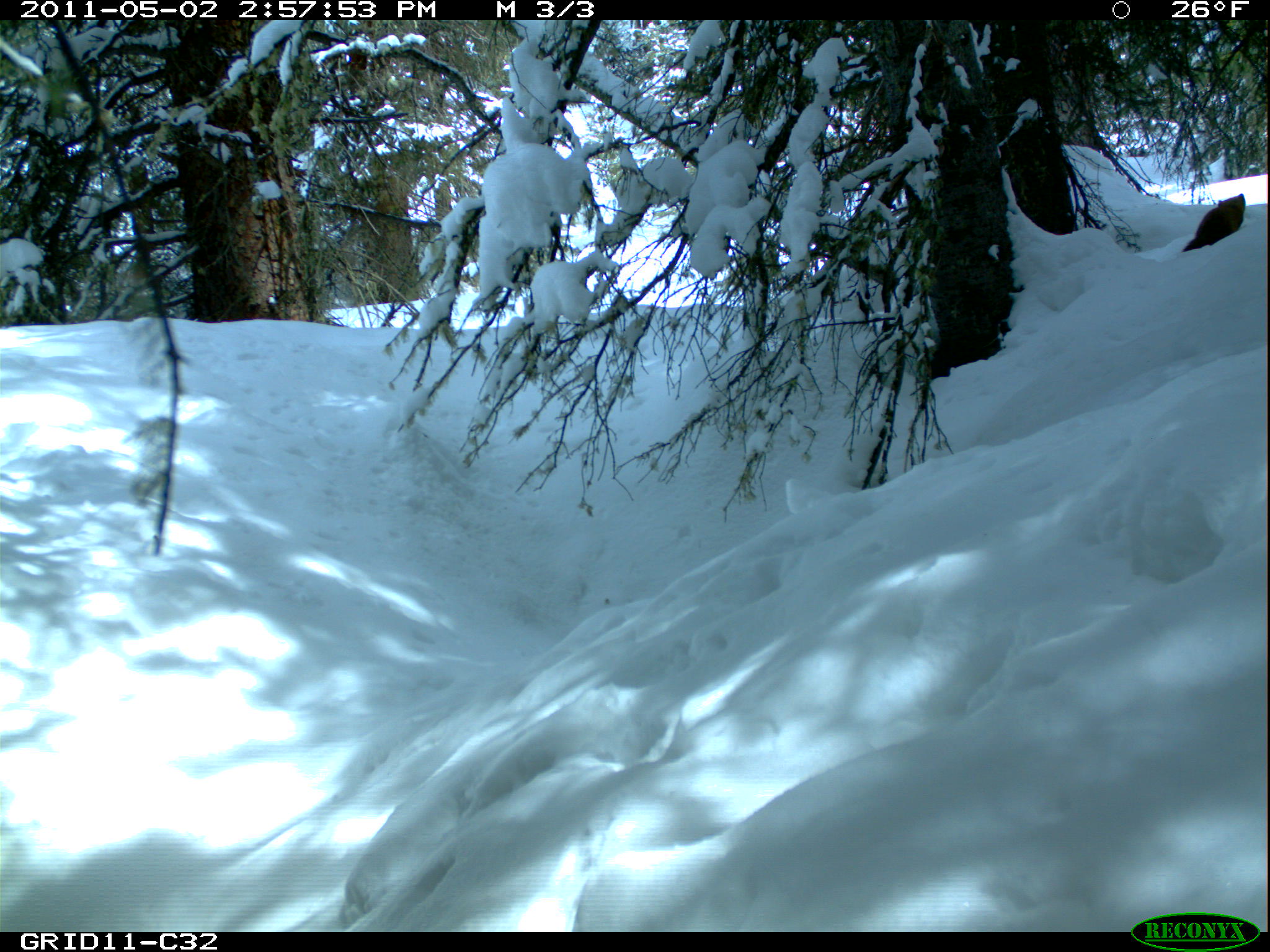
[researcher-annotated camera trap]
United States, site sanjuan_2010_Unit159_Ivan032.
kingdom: Animalia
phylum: Chordata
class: Mammalia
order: Carnivora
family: Mustelidae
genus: Martes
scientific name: Martes americana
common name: american marten